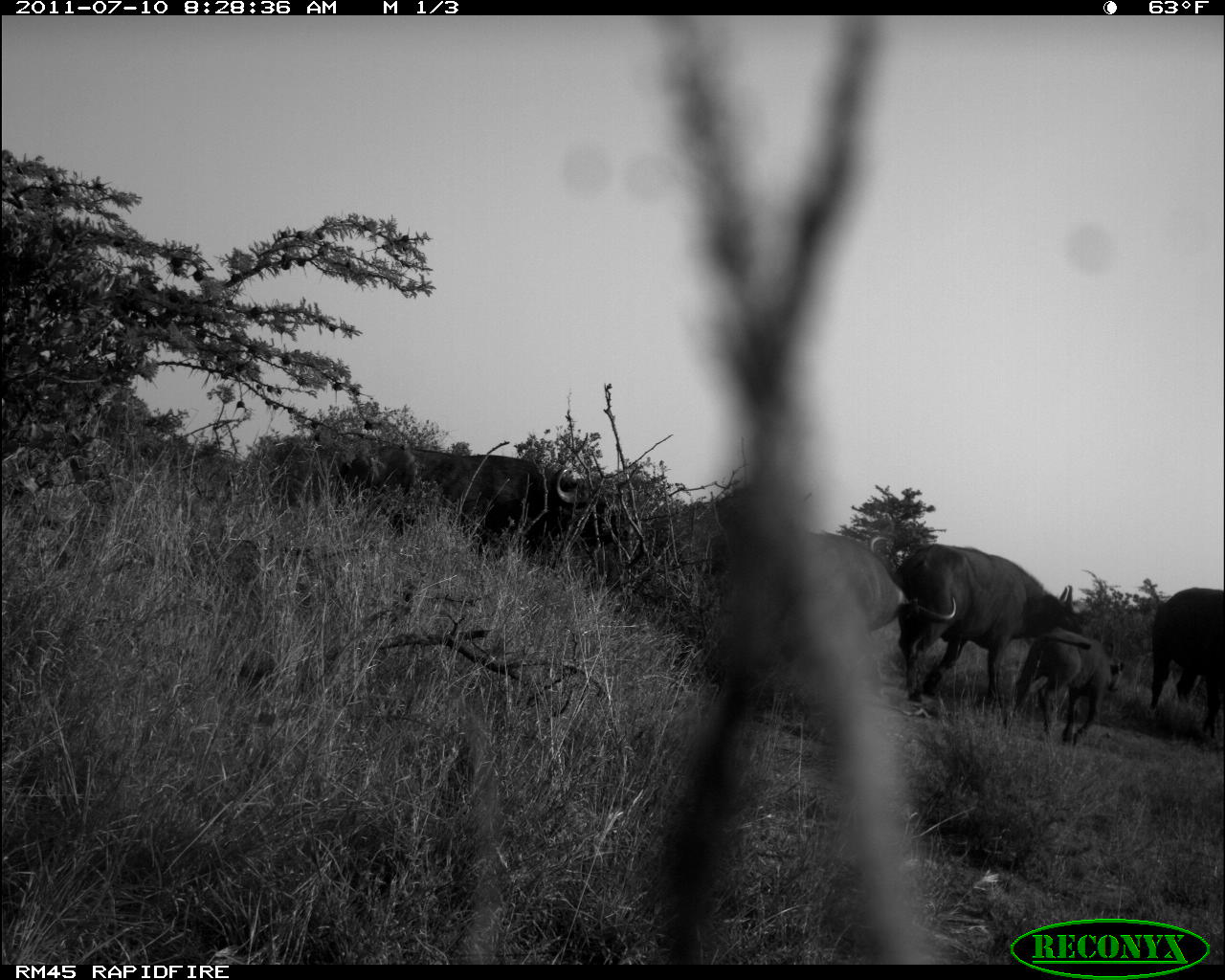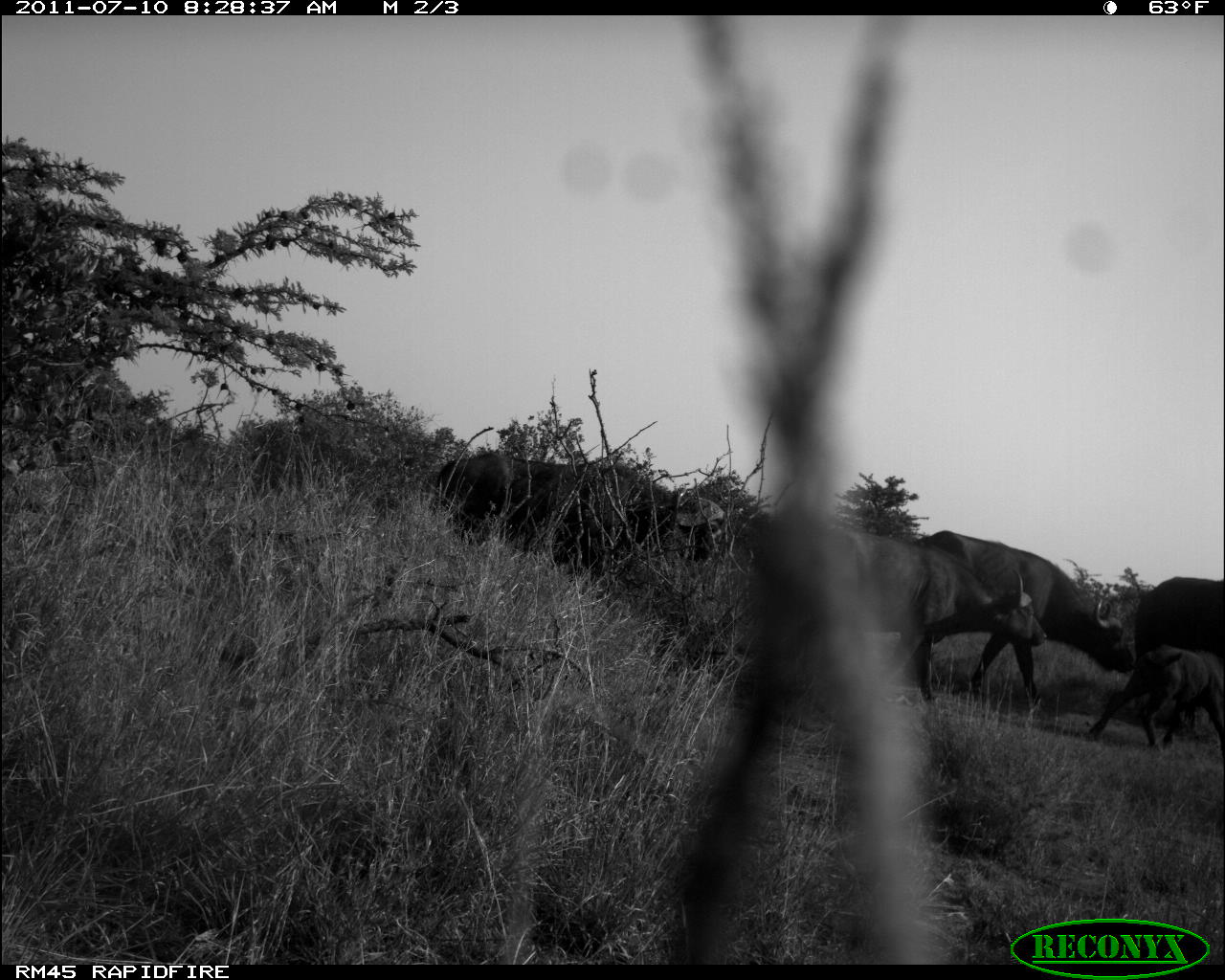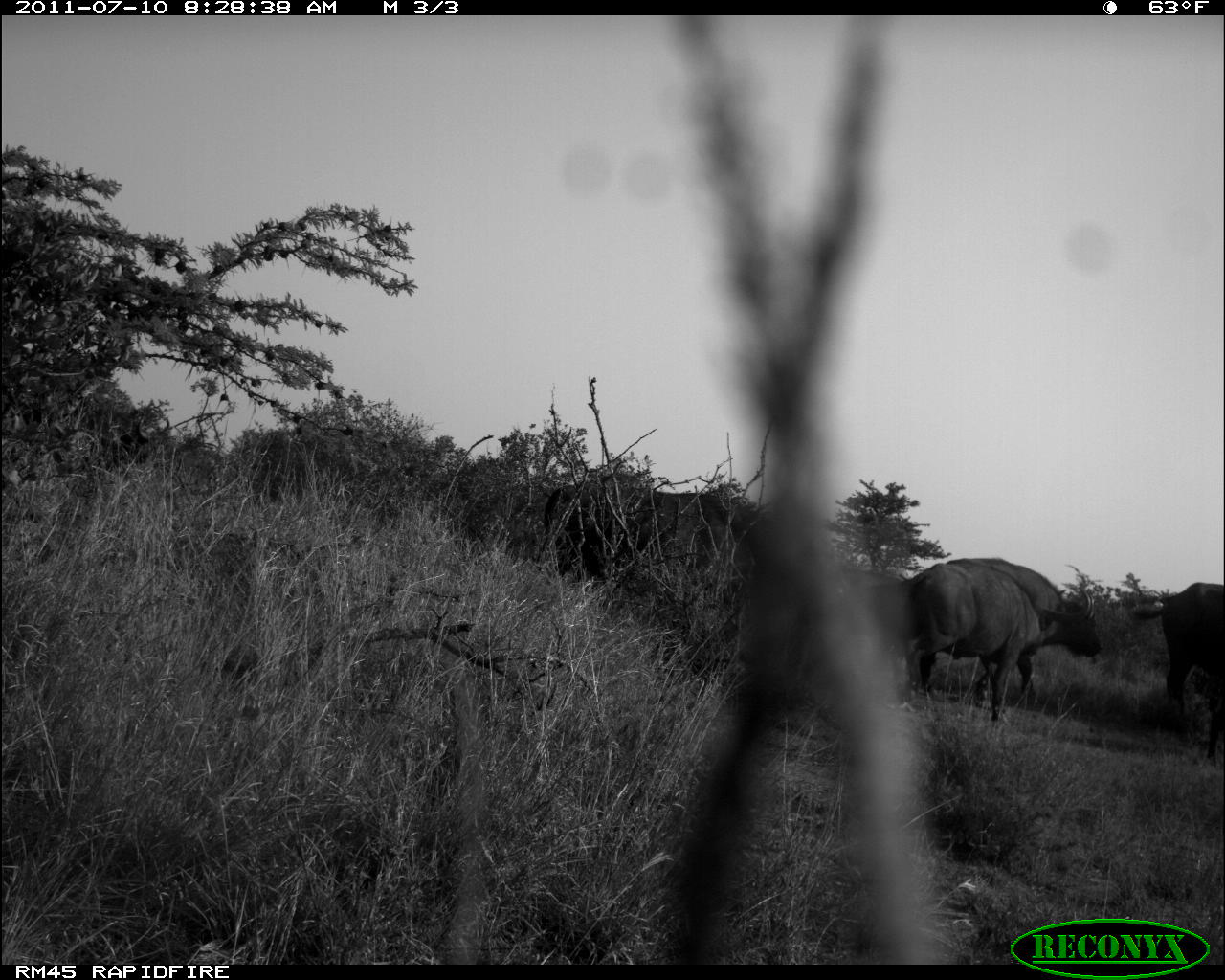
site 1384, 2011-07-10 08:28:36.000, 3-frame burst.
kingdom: Animalia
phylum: Chordata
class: Mammalia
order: Artiodactyla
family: Bovidae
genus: Syncerus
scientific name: Syncerus caffer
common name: african buffalo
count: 5